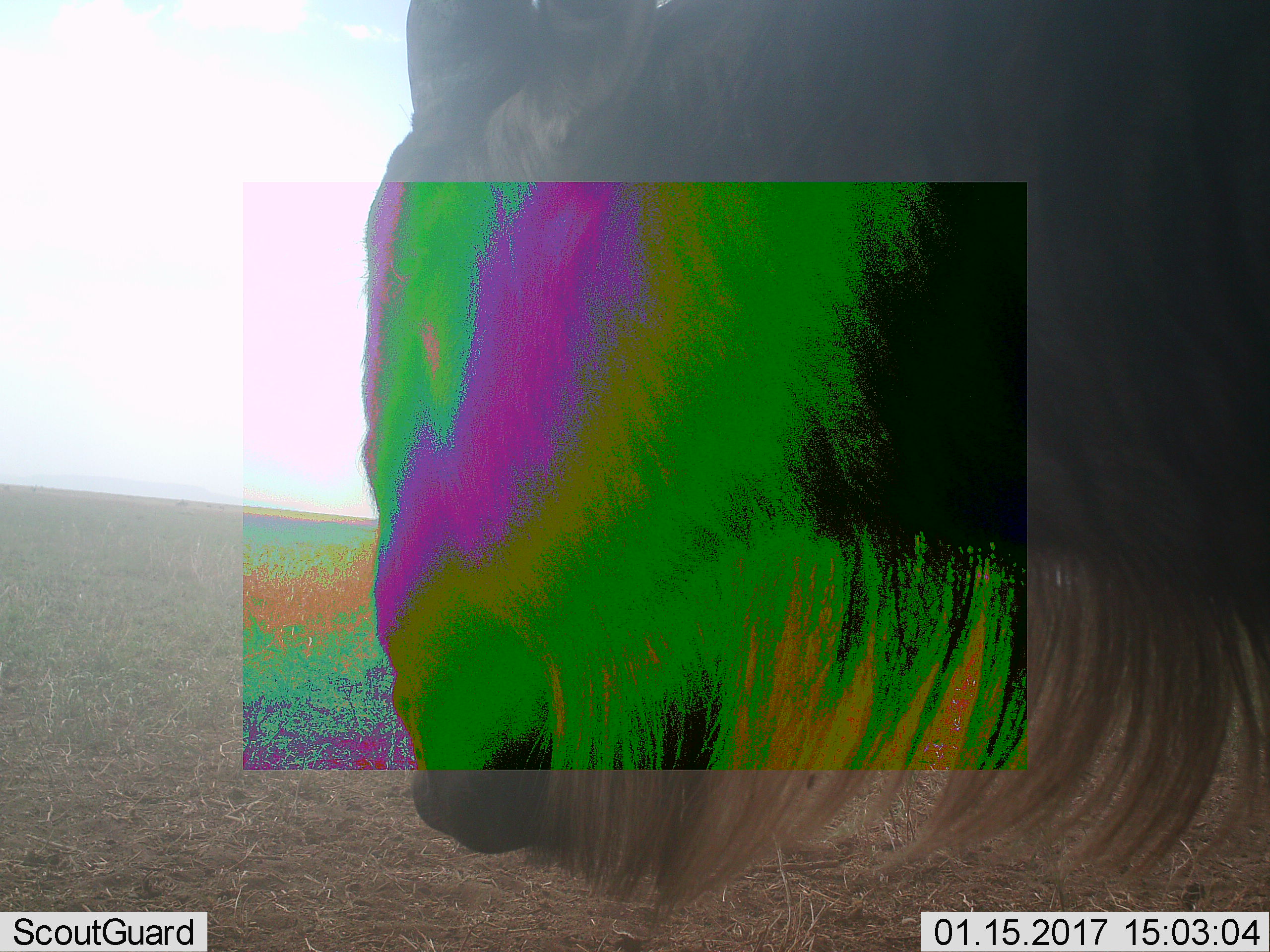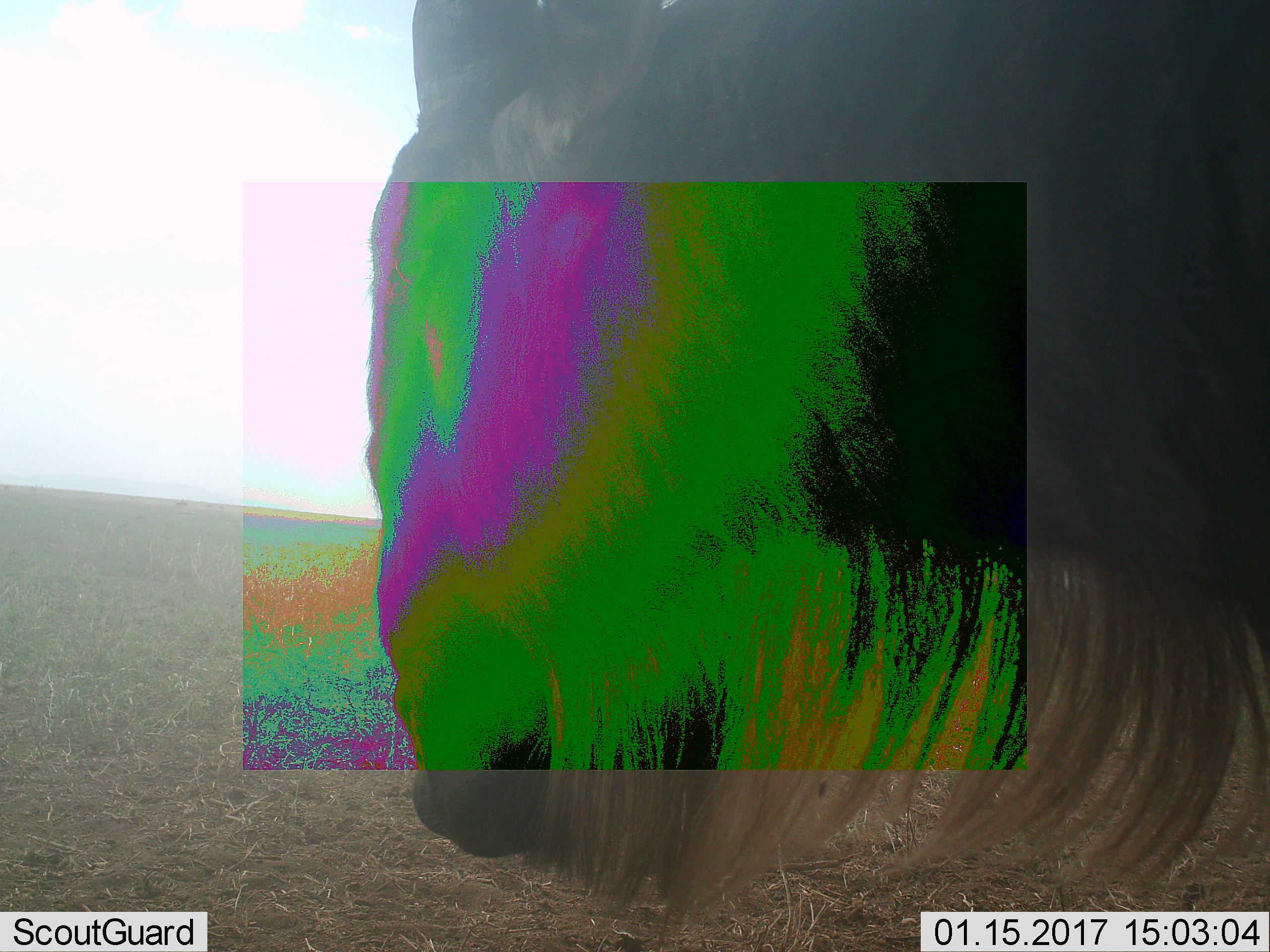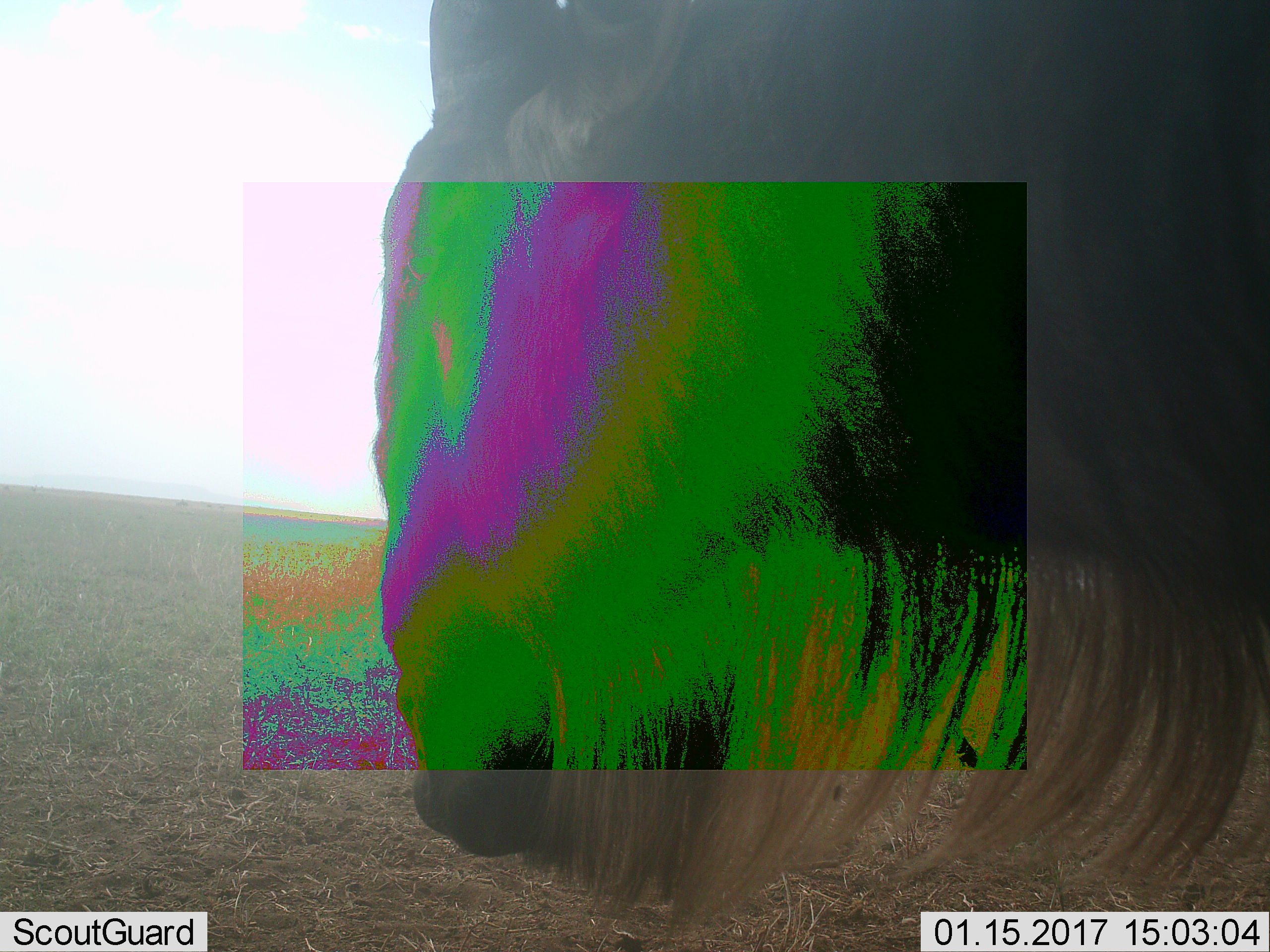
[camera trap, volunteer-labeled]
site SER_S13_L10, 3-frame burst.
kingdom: Animalia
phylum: Chordata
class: Mammalia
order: Artiodactyla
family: Bovidae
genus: Connochaetes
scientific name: Connochaetes taurinus taurinus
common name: blue wildebeest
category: wildebeestblue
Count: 1.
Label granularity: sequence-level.